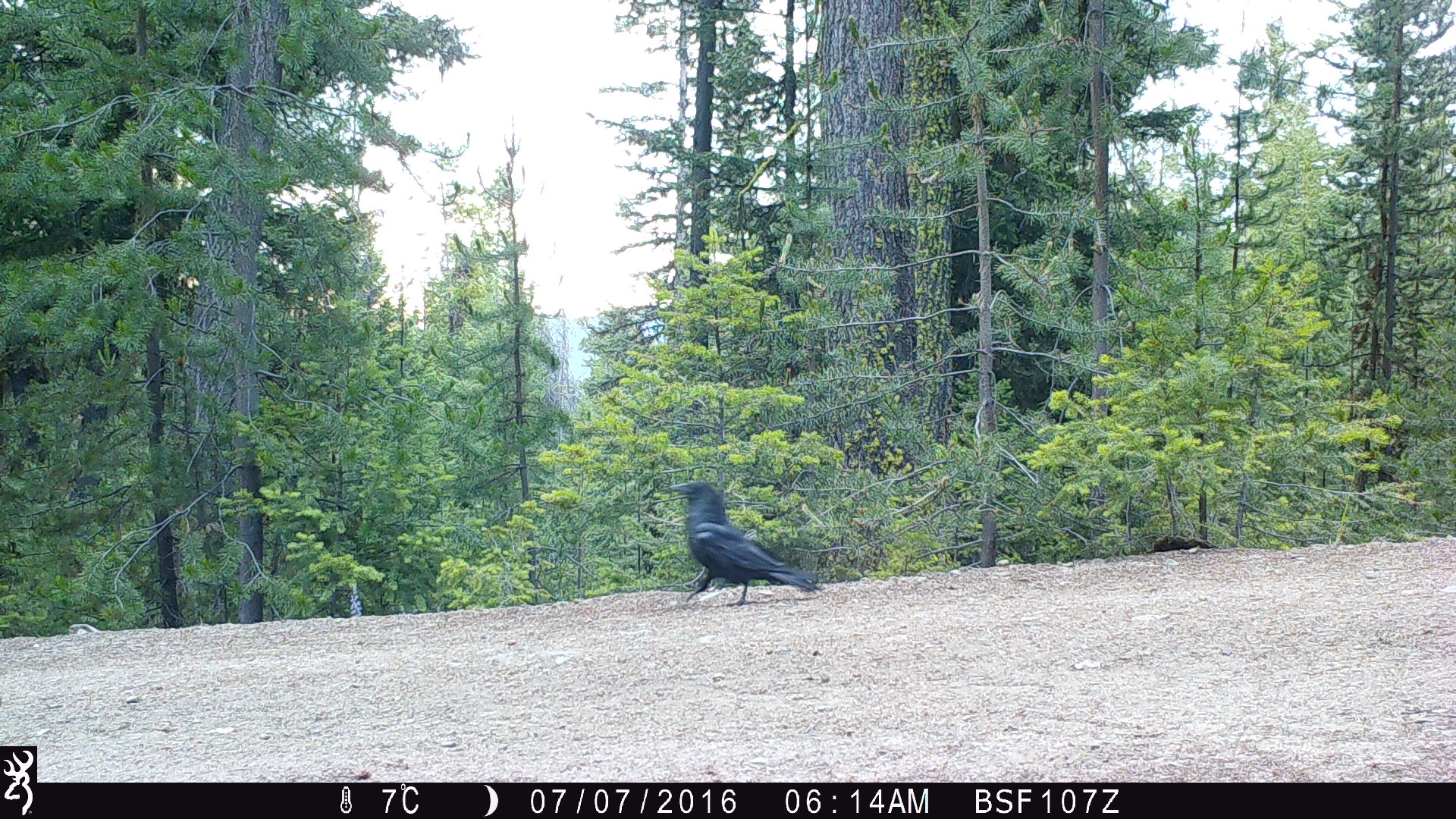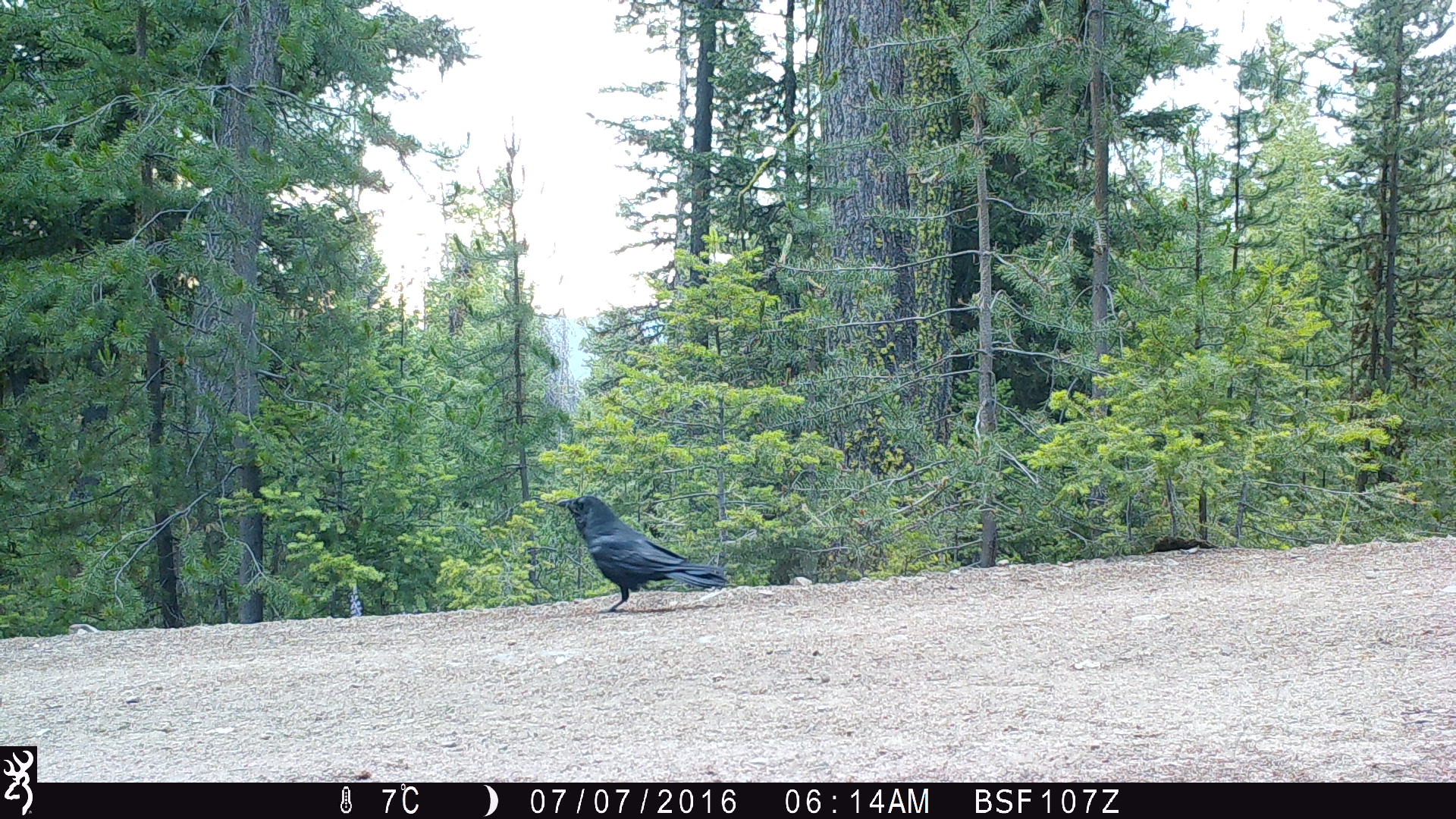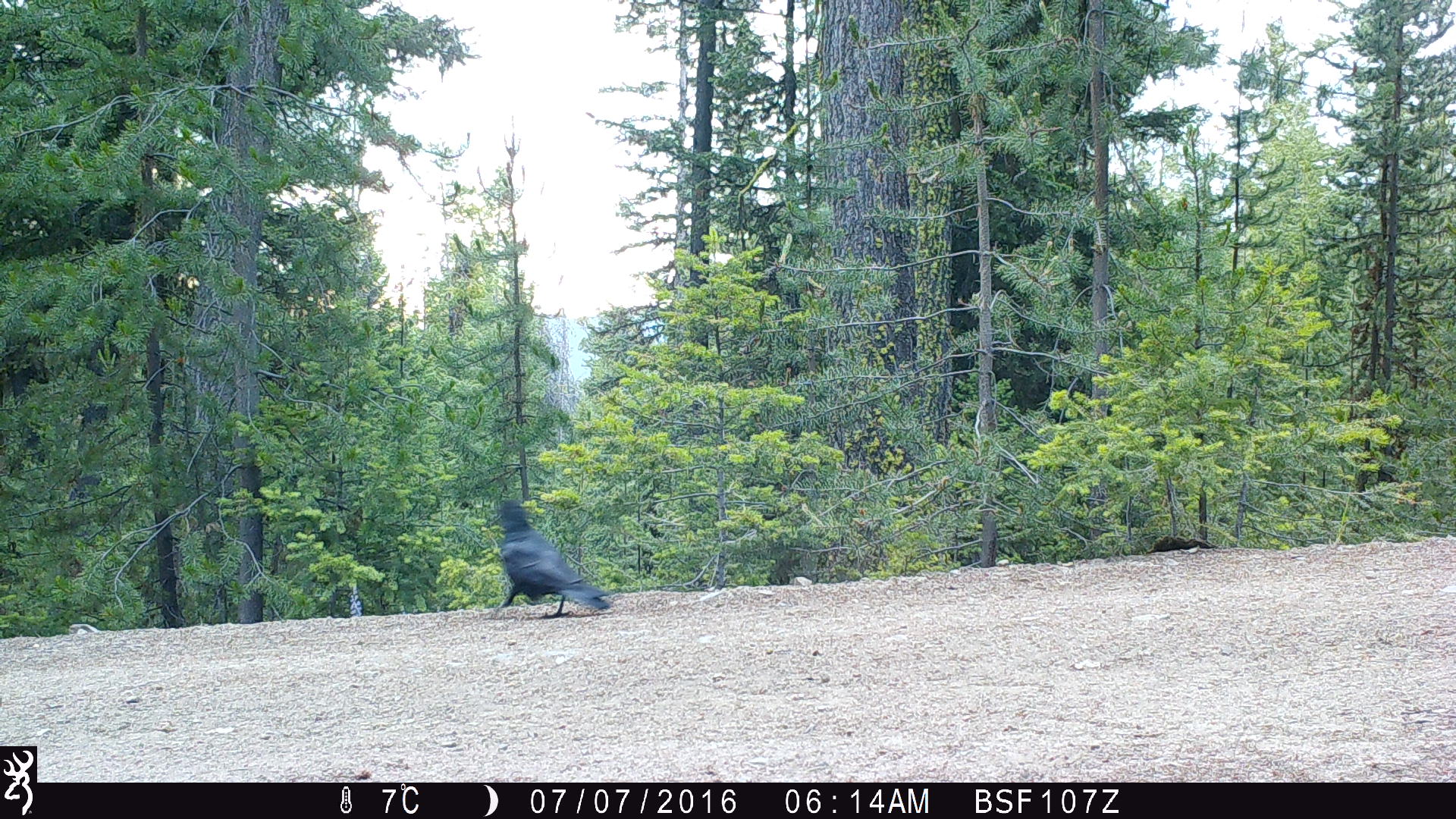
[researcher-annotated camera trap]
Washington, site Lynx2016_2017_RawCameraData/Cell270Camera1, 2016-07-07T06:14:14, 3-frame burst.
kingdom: Animalia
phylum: Chordata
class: Aves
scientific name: Aves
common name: birds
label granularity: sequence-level